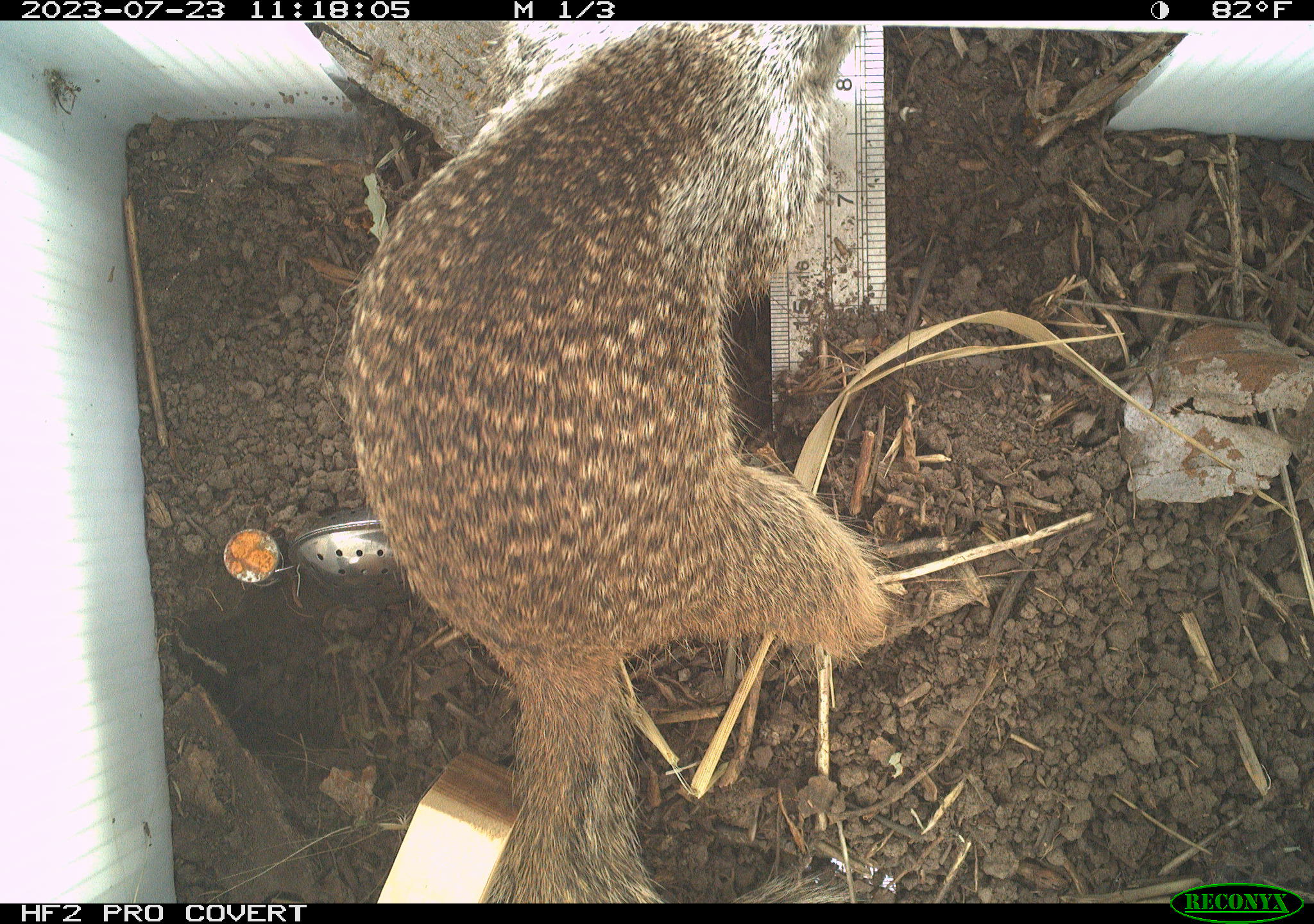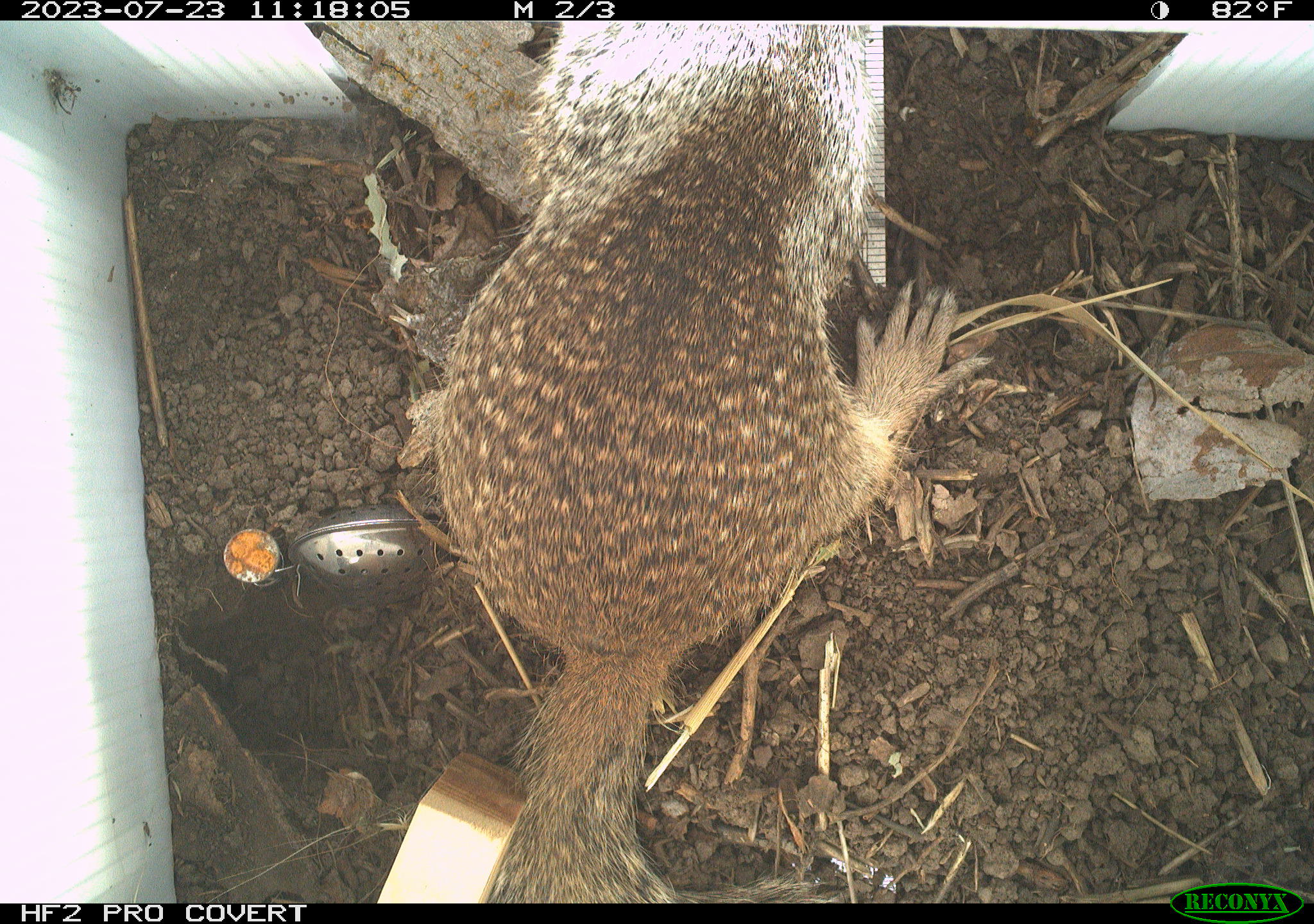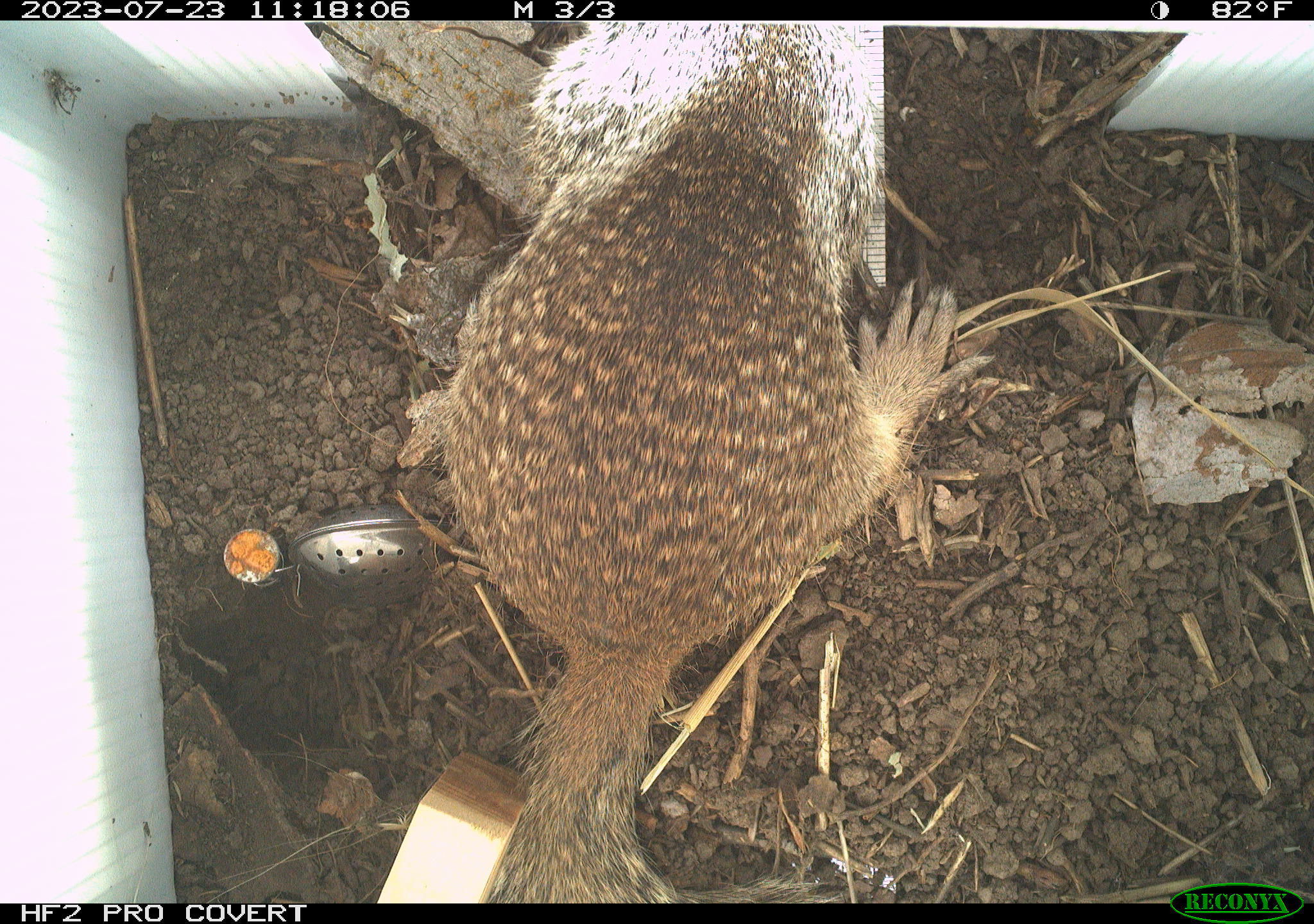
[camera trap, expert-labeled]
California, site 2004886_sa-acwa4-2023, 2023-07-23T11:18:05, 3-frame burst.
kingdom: Animalia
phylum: Chordata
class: Mammalia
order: Rodentia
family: Sciuridae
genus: Otospermophilus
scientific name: Otospermophilus beecheyi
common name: california ground squirrel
California ground squirrel (Otospermophilus beecheyi).